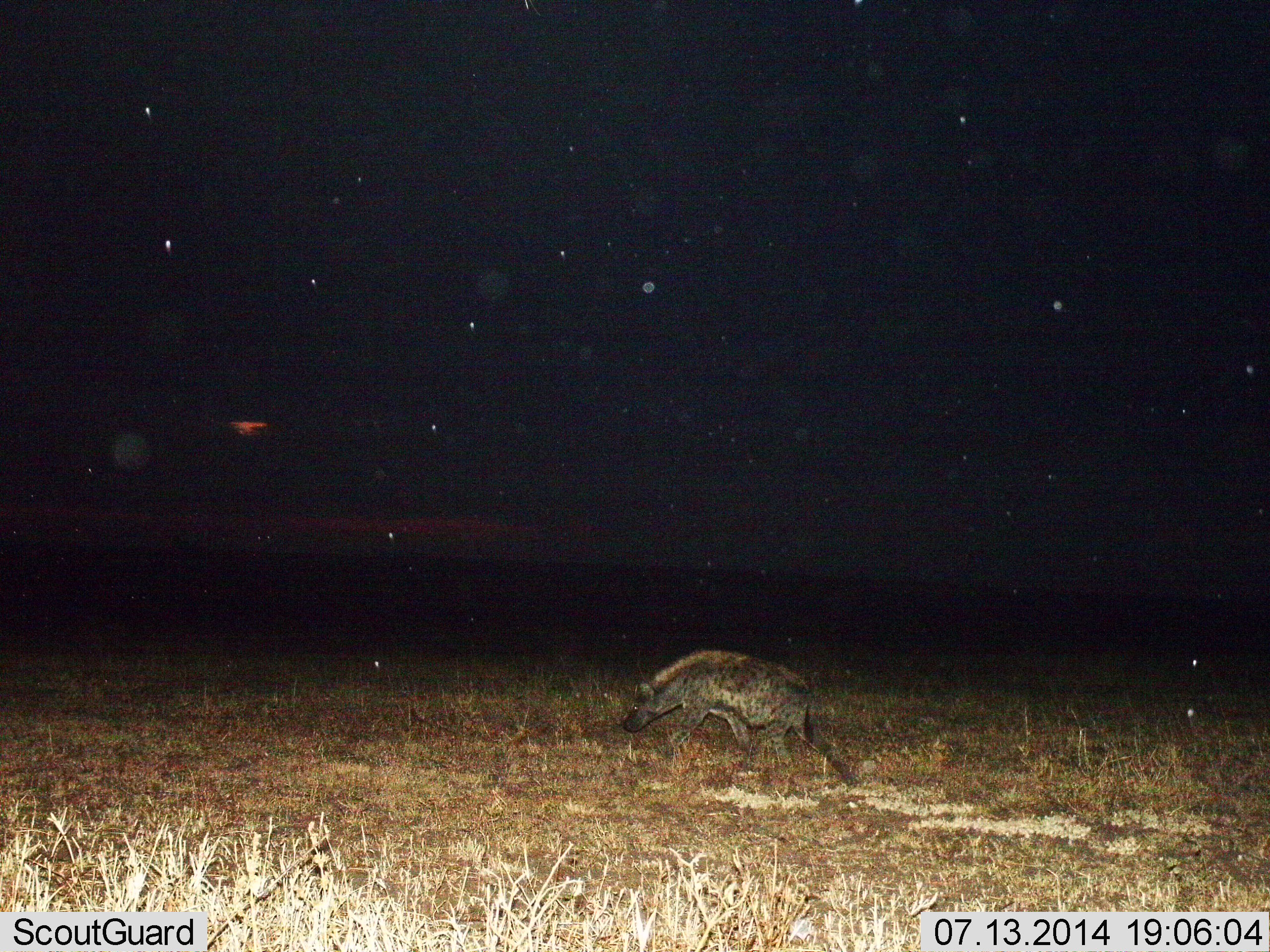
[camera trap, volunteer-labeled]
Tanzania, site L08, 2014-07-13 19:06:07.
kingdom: Animalia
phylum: Chordata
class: Mammalia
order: Carnivora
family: Hyaenidae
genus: Crocuta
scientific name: Crocuta crocuta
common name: spotted hyena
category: hyenaspotted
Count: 1.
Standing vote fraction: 0%.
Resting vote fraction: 0%.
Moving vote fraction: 100%.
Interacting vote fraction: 0%.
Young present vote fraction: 0%.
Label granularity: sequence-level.